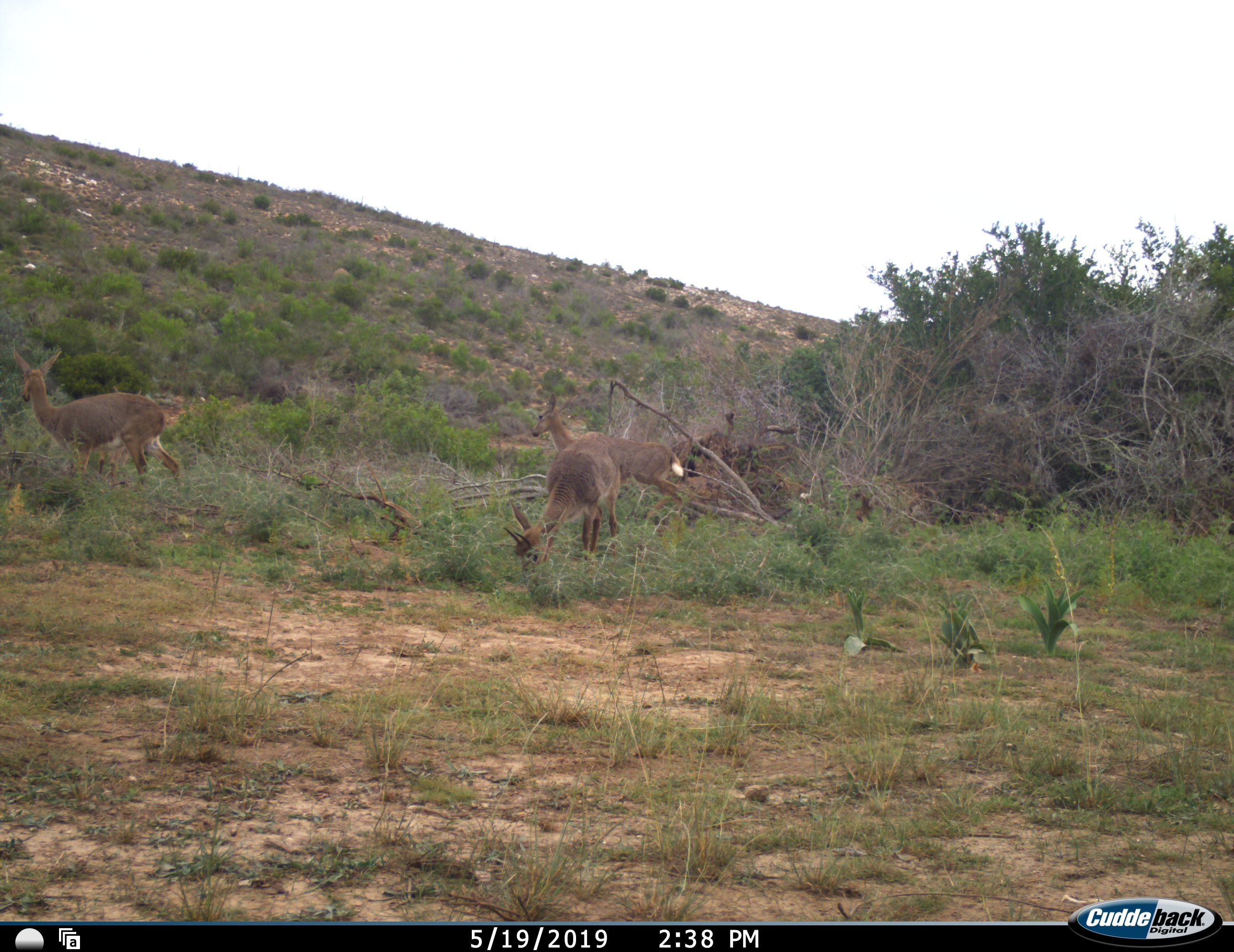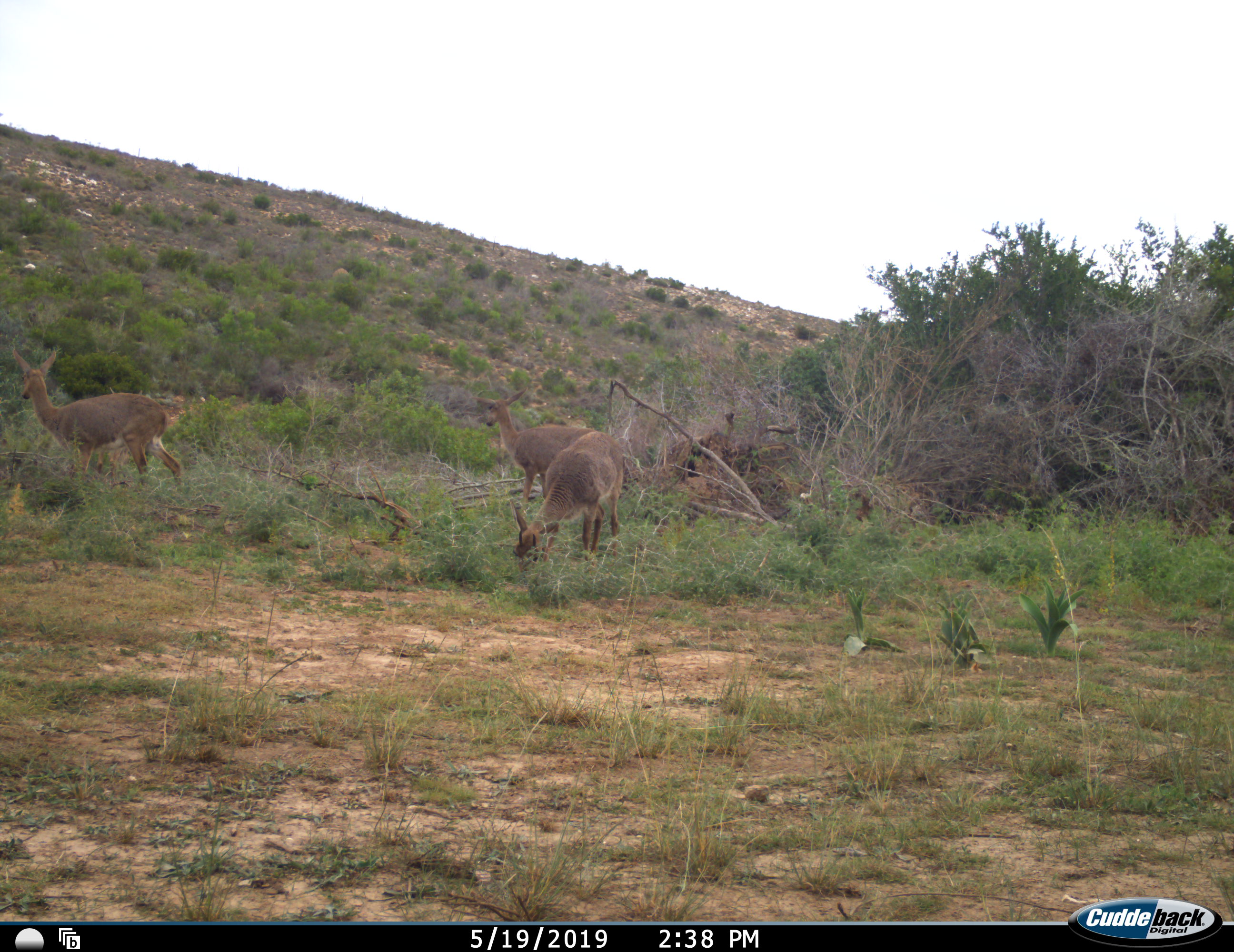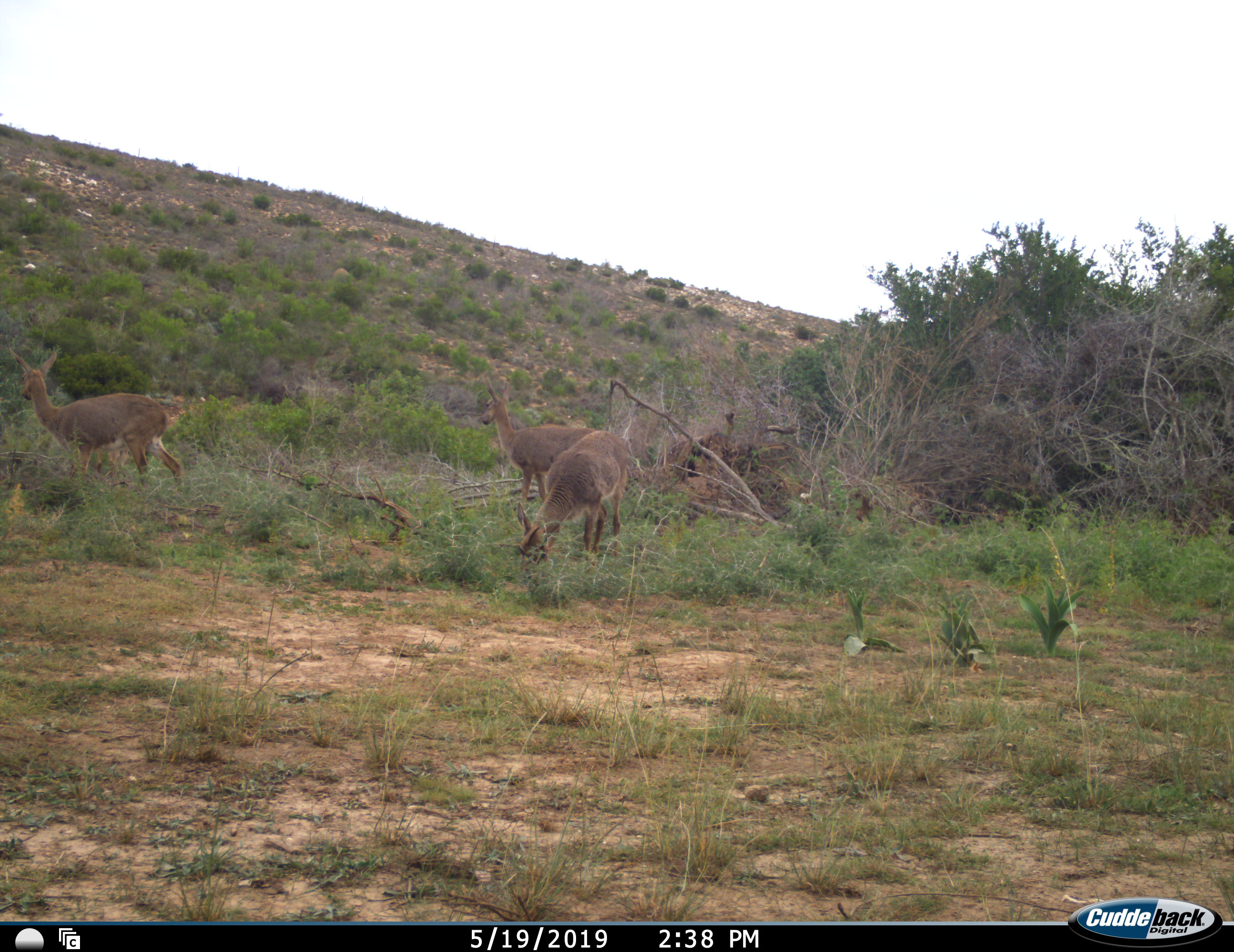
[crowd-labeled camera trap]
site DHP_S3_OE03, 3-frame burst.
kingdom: Animalia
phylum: Chordata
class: Mammalia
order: Artiodactyla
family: Bovidae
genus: Pelea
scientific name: Pelea capreolus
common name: grey rhebok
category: rhebokgrey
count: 3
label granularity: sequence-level